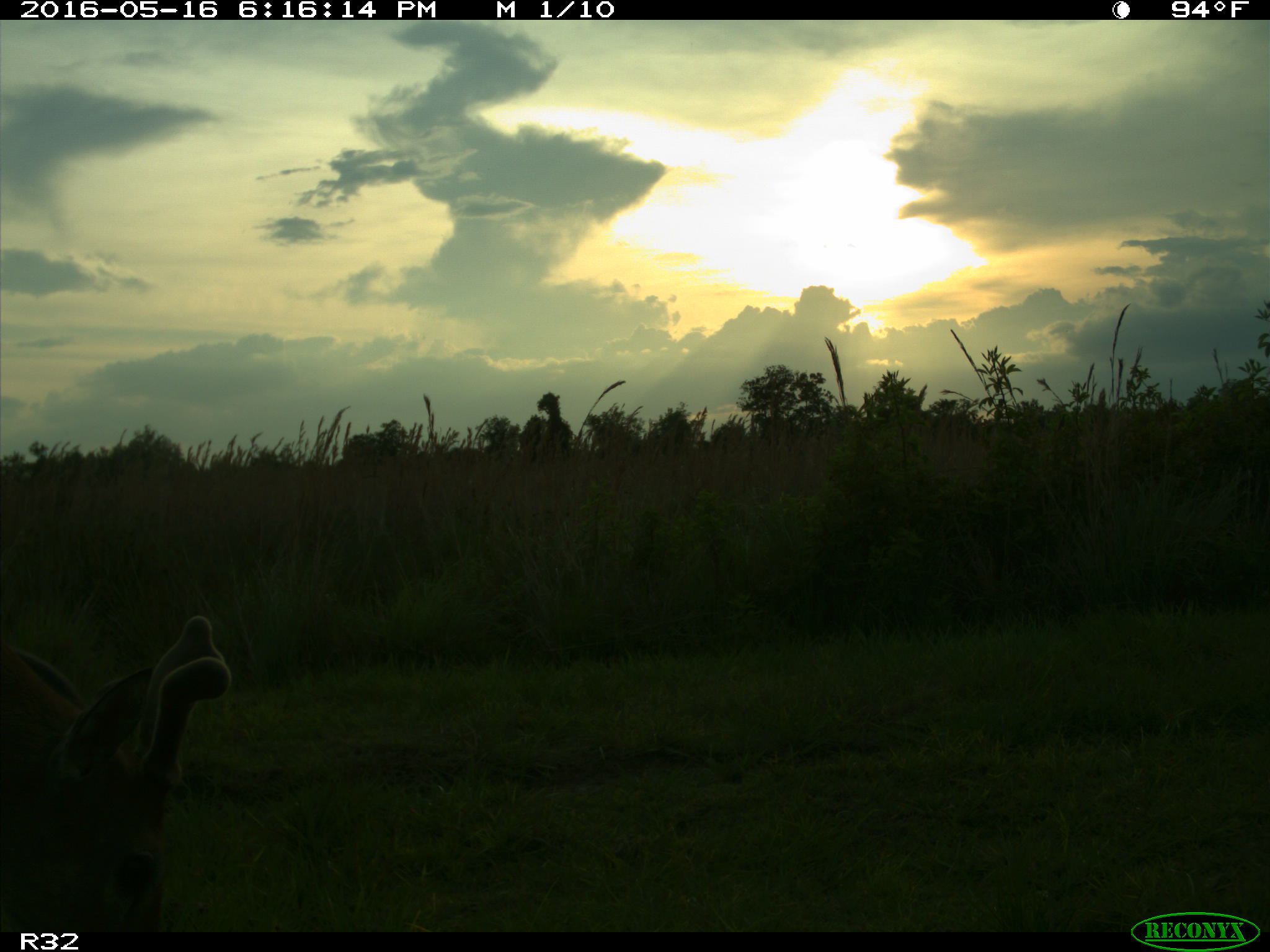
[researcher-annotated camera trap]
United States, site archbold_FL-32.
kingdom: Animalia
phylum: Chordata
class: Mammalia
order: Artiodactyla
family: Cervidae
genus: Odocoileus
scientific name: Odocoileus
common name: deer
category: unidentified deer